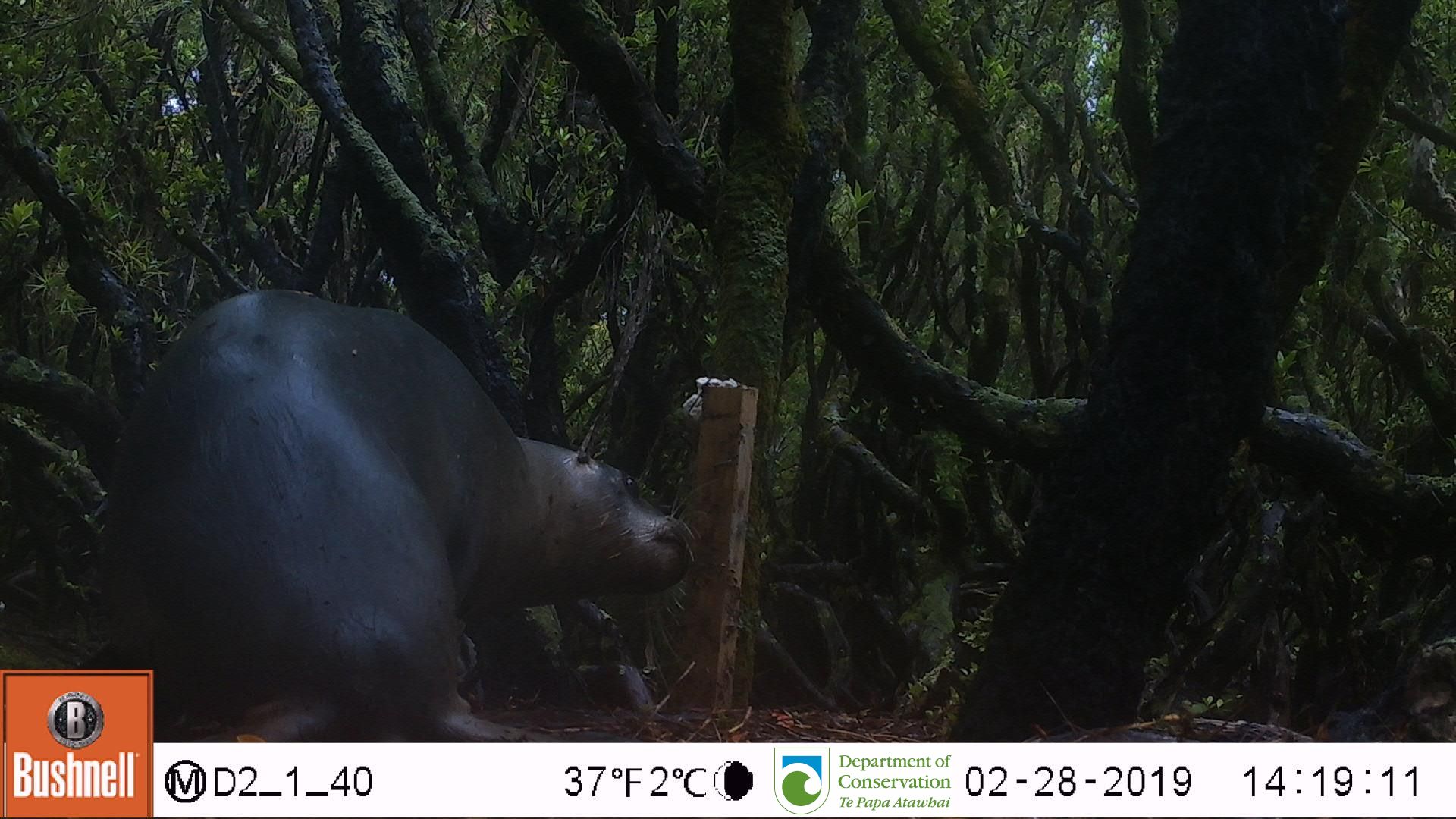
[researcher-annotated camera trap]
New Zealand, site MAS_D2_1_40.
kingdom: Animalia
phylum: Chordata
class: Mammalia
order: Carnivora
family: Otariidae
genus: Phocarctos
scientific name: Phocarctos hookeri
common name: new zealand sea lion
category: sealion